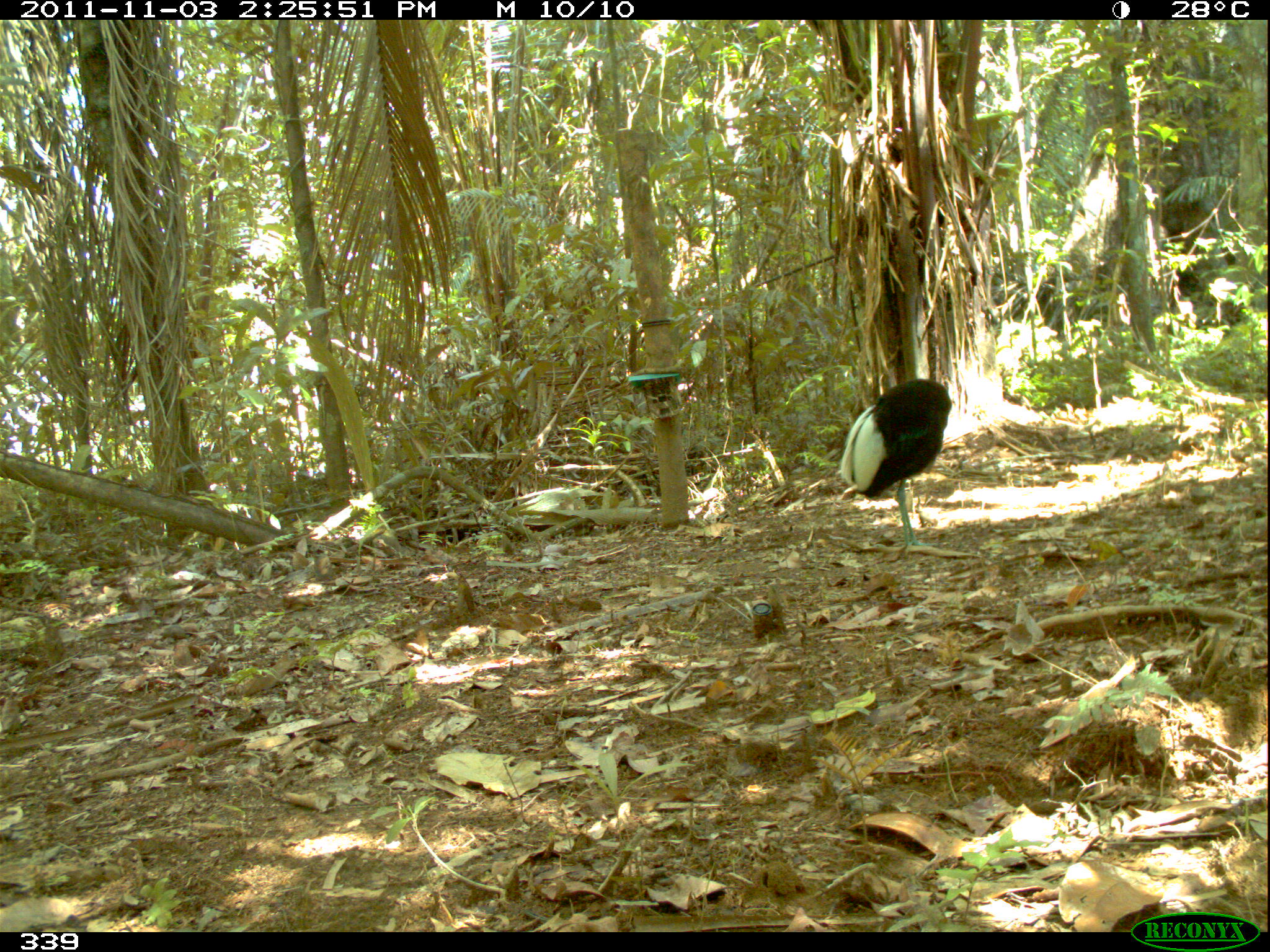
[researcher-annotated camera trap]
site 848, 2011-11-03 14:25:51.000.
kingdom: Animalia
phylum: Chordata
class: Aves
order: Gruiformes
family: Psophiidae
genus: Psophia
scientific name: Psophia leucoptera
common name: pale-winged trumpeter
Psophia leucoptera (pale-winged trumpeter).